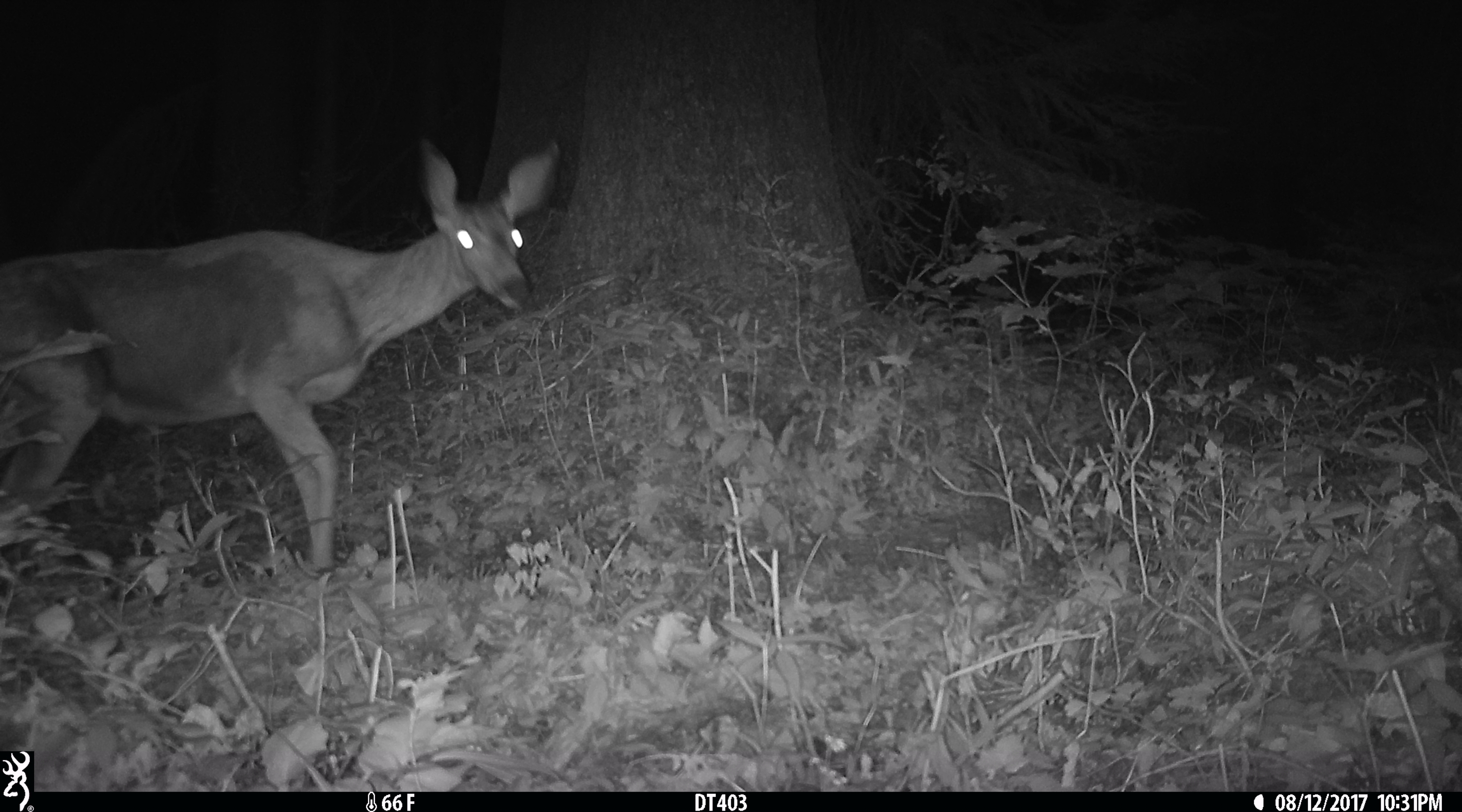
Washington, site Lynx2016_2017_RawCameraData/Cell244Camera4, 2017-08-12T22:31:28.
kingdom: Animalia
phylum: Chordata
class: Mammalia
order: Artiodactyla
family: Cervidae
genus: Odocoileus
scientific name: Odocoileus hemionus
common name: mule deer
Odocoileus hemionus (mule deer). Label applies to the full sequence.